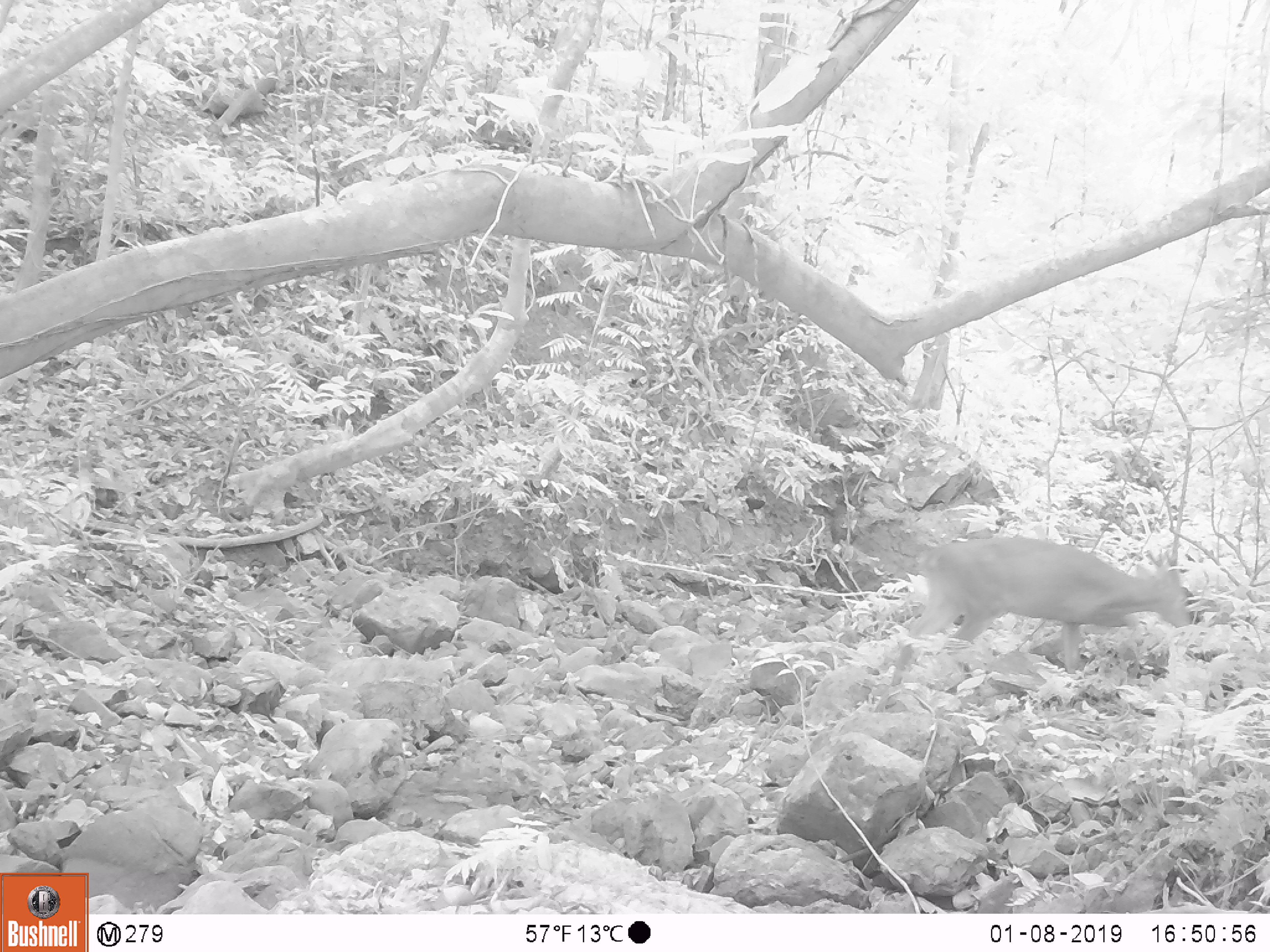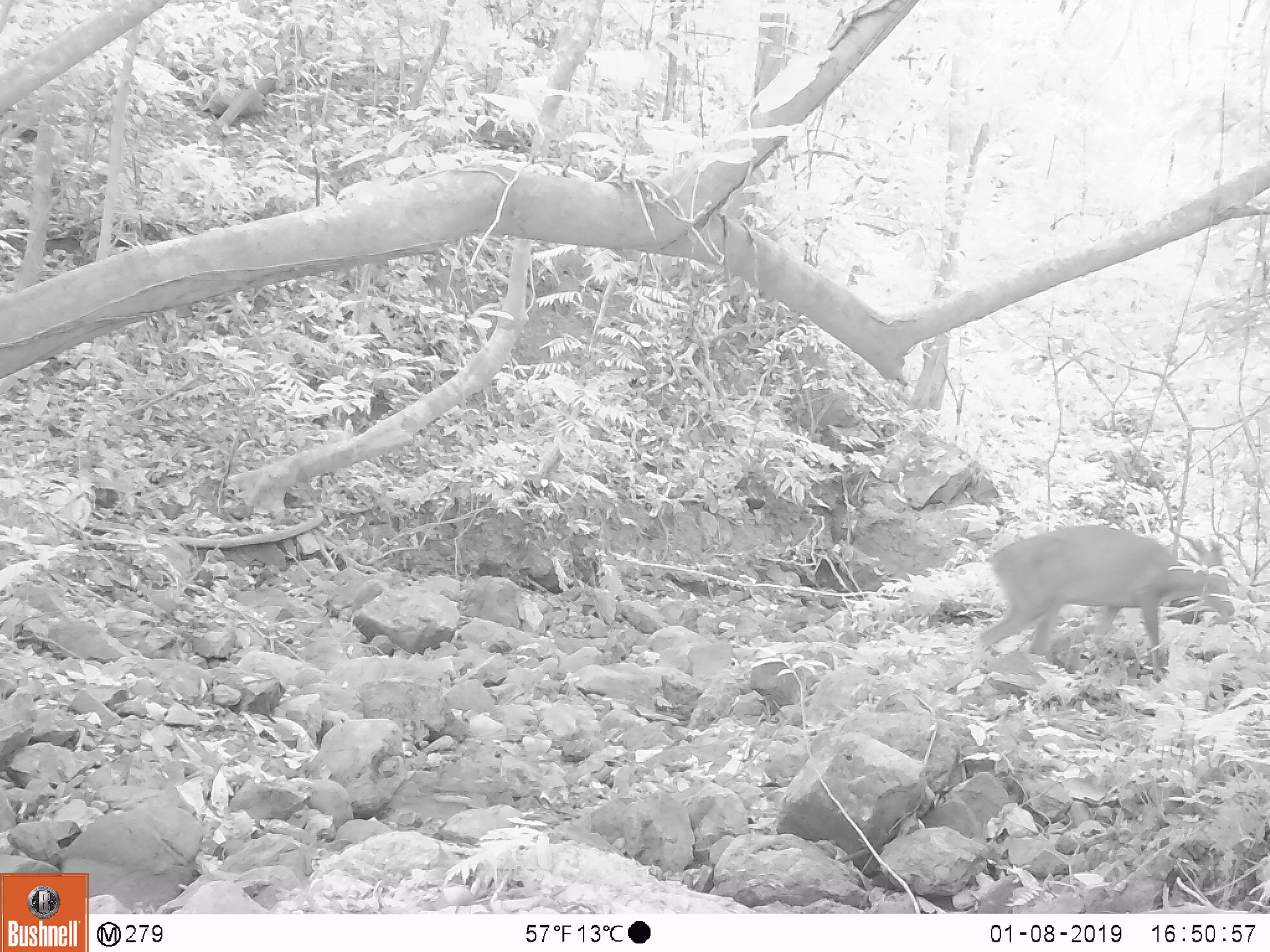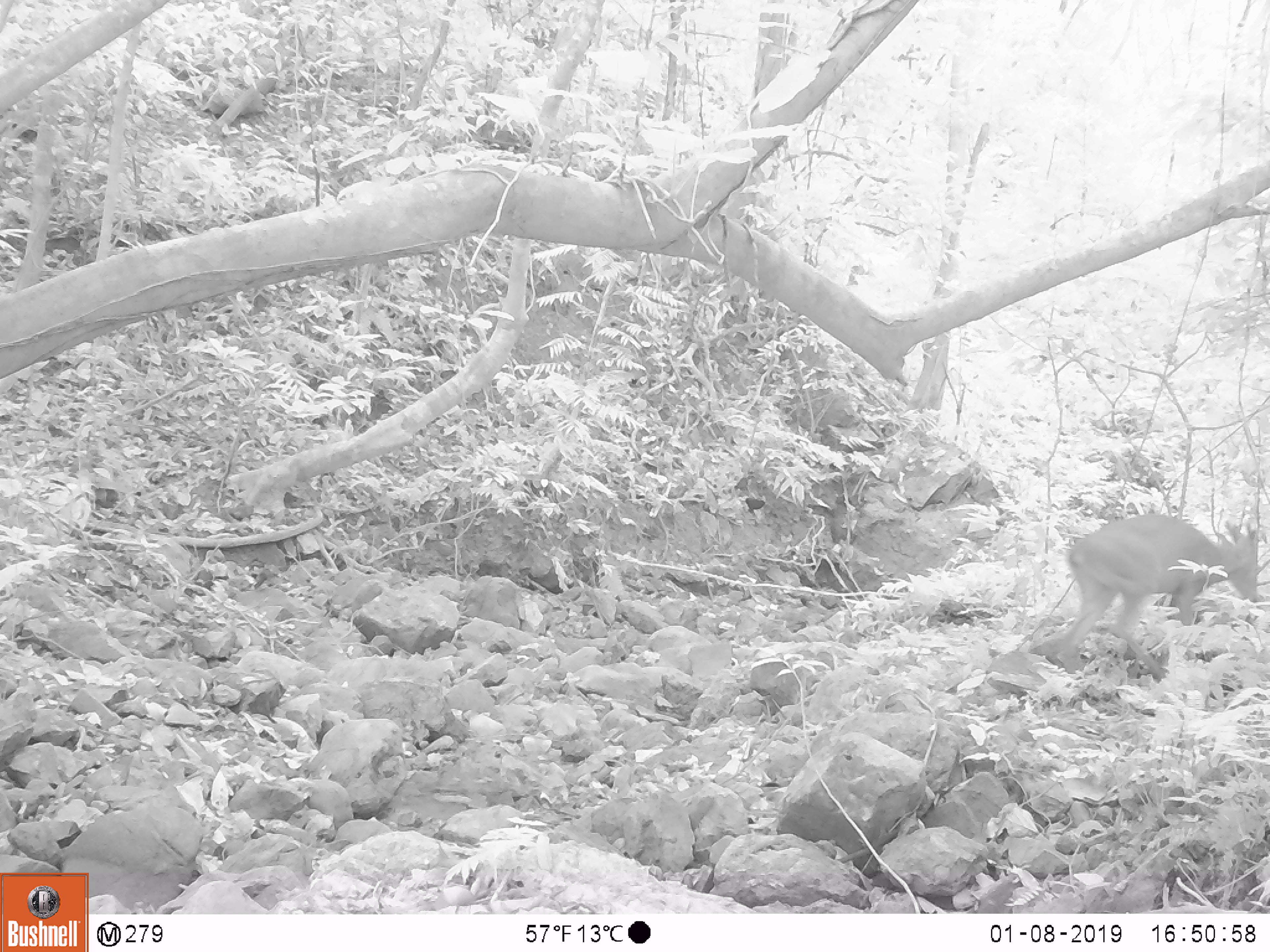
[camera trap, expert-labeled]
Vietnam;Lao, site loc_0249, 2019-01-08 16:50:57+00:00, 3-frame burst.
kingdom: Animalia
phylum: Chordata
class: Mammalia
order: Artiodactyla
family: Cervidae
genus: Muntiacus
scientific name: Muntiacus vuquangensis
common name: large-antlered muntjac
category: large antlered muntjac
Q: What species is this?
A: Large antlered muntjac (large-antlered muntjac) (Muntiacus vuquangensis).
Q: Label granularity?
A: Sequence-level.